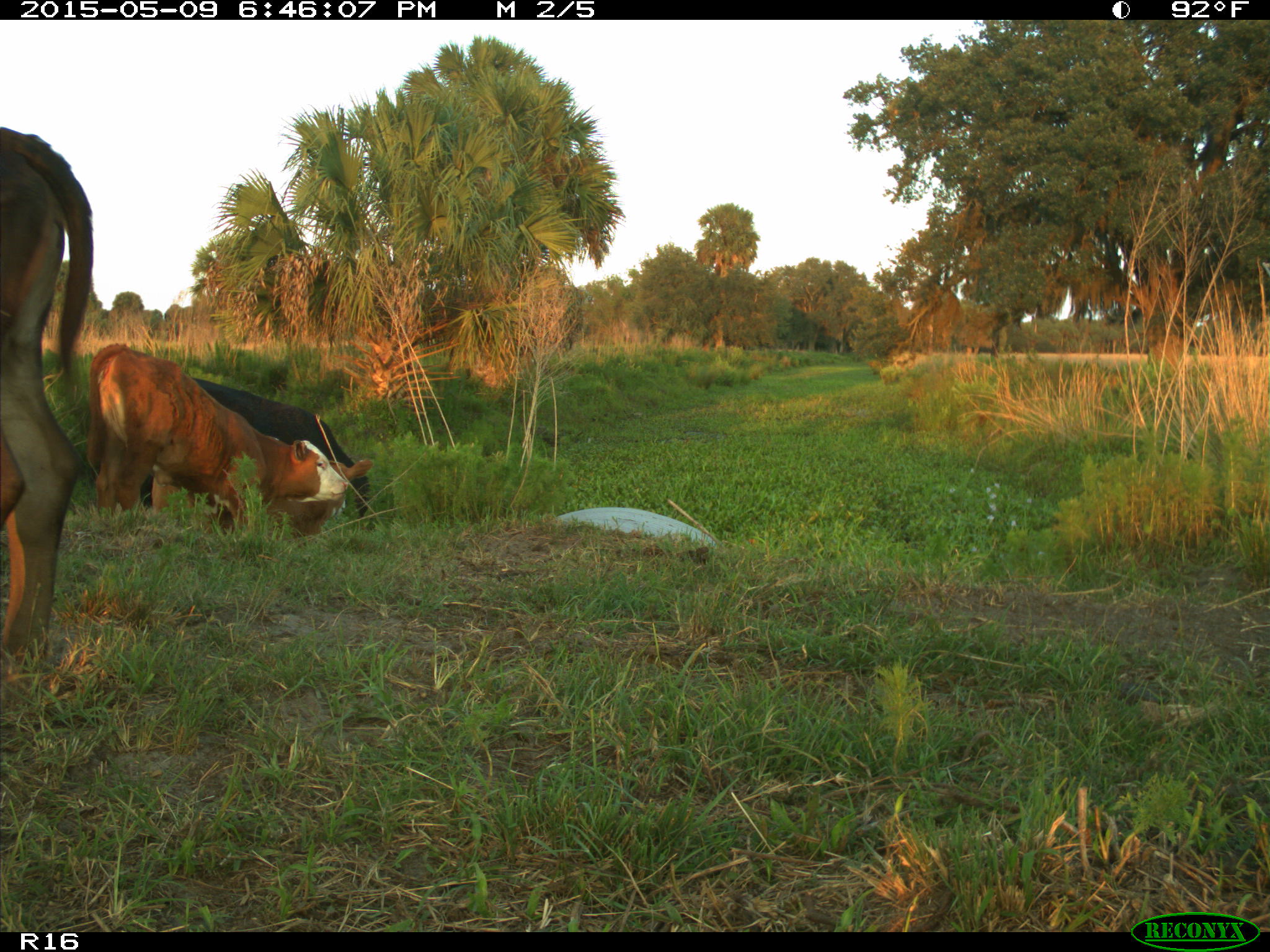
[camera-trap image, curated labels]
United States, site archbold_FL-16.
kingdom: Animalia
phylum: Chordata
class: Mammalia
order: Artiodactyla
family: Bovidae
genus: Bos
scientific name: Bos taurus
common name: domestic cow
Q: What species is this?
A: Bos taurus (domestic cow).